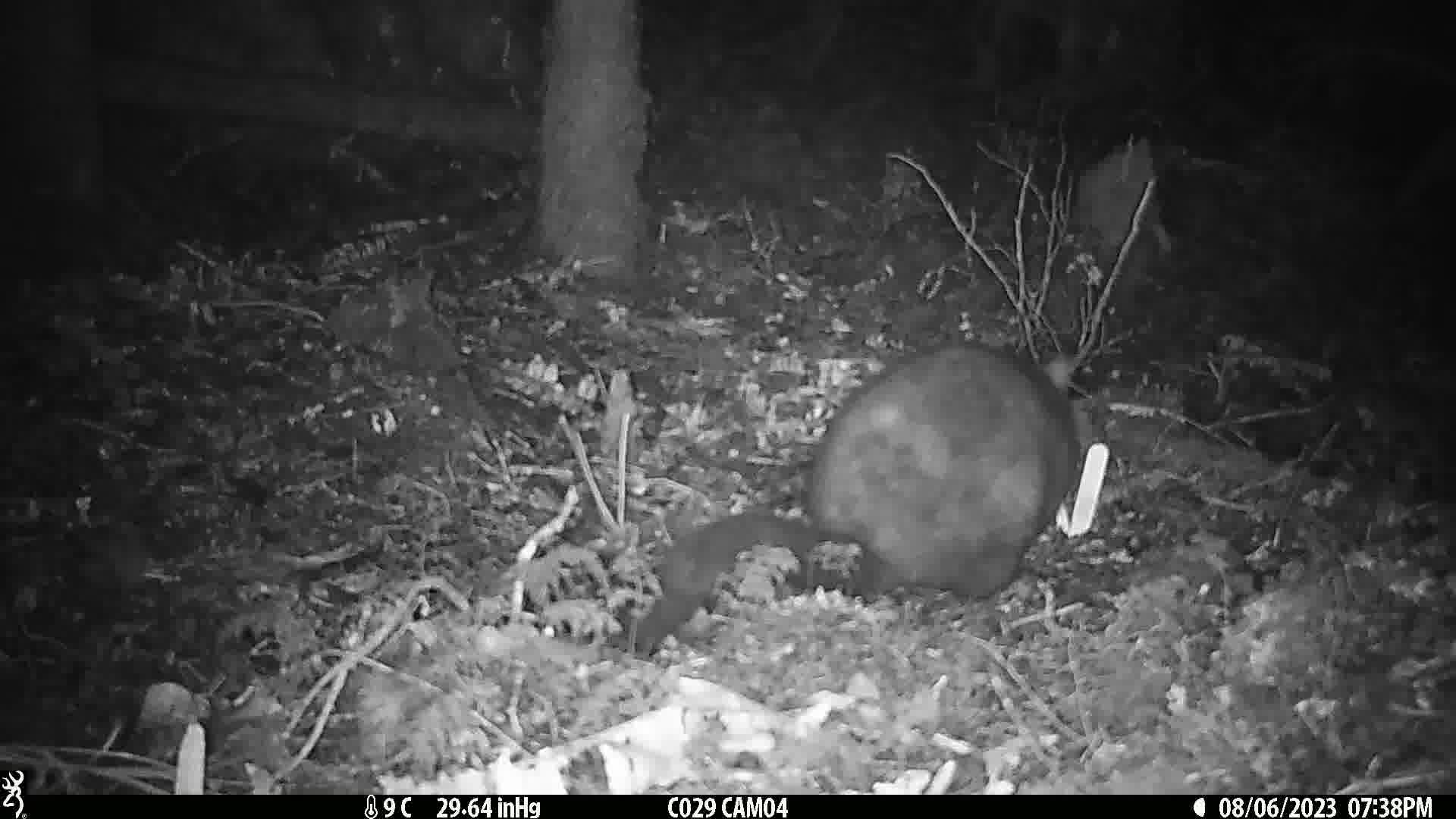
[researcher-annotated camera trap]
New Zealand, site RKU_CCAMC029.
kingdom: Animalia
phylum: Chordata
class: Mammalia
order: Diprotodontia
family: Phalangeridae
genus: Trichosurus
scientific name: Trichosurus vulpecula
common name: common brushtail possum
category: possum